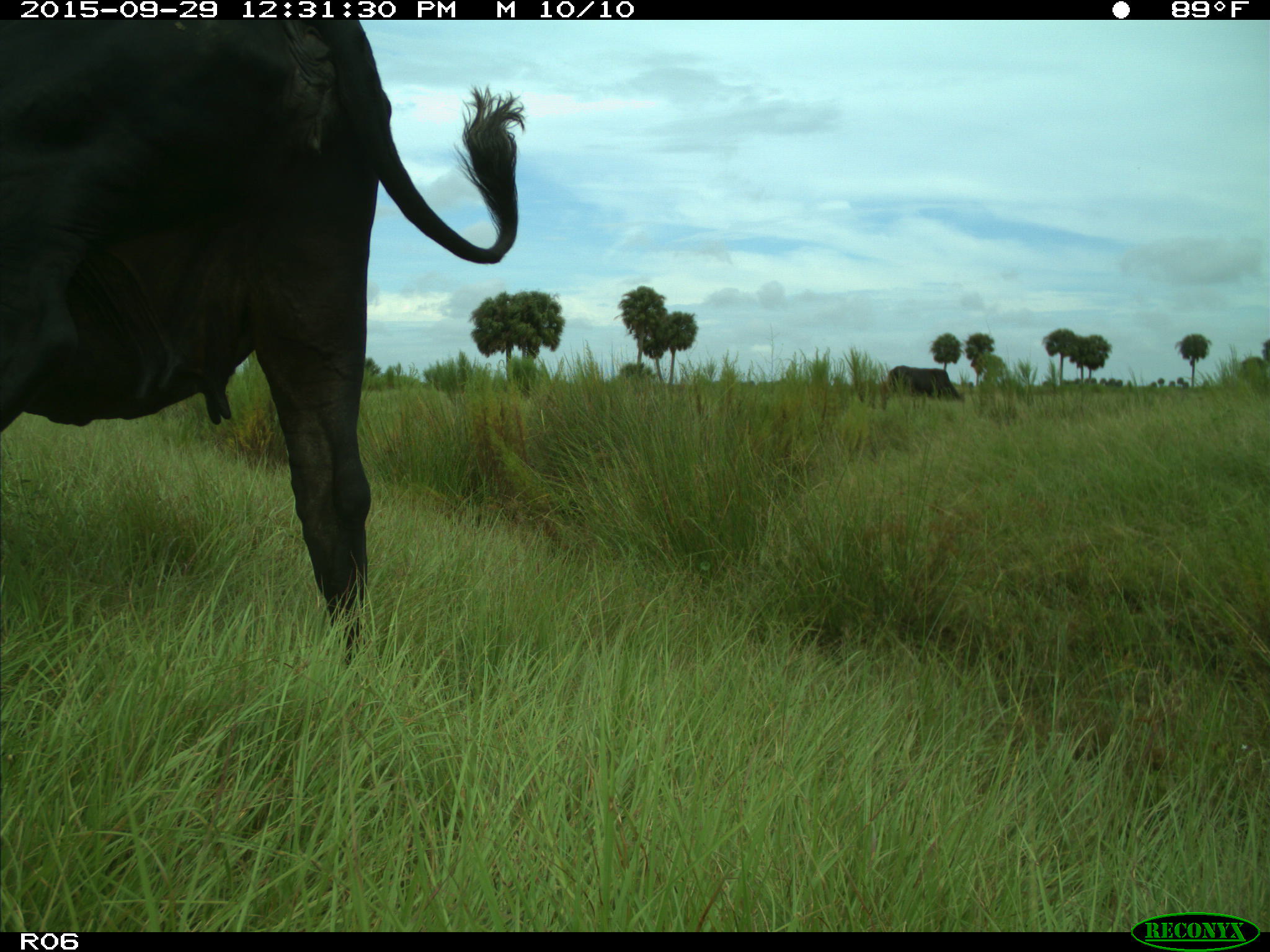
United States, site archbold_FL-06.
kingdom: Animalia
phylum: Chordata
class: Mammalia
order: Artiodactyla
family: Bovidae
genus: Bos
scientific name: Bos taurus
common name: domestic cow